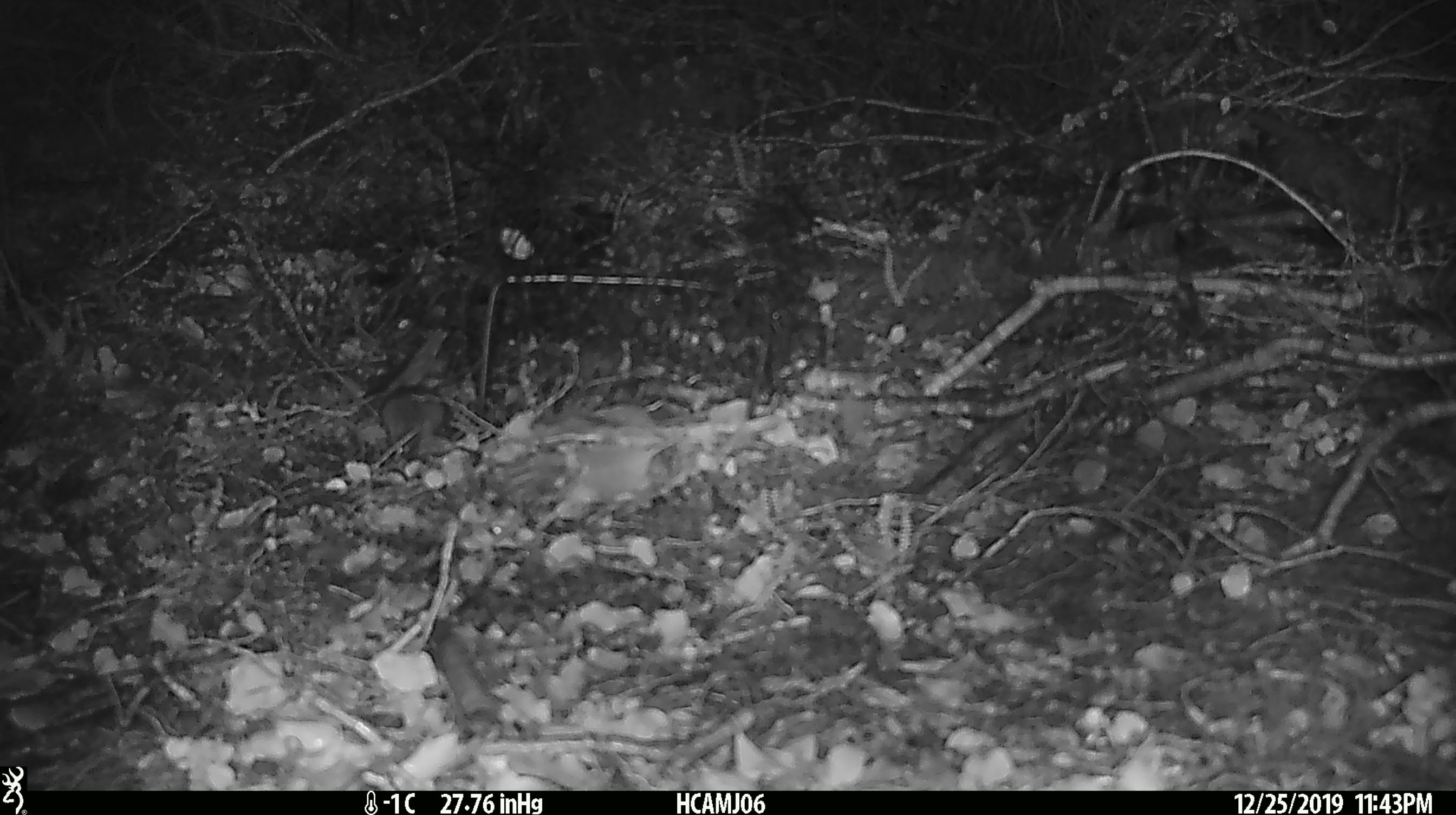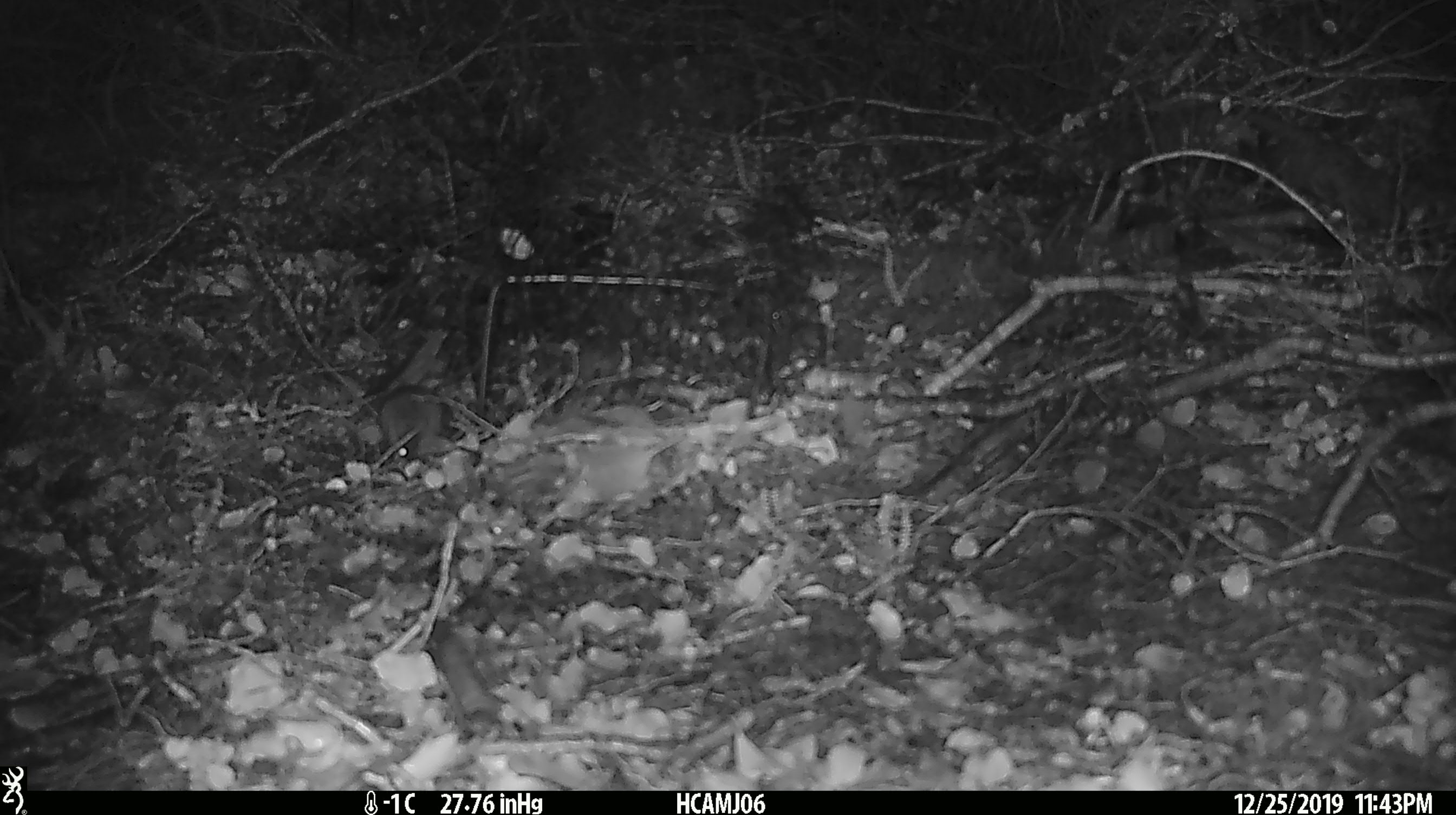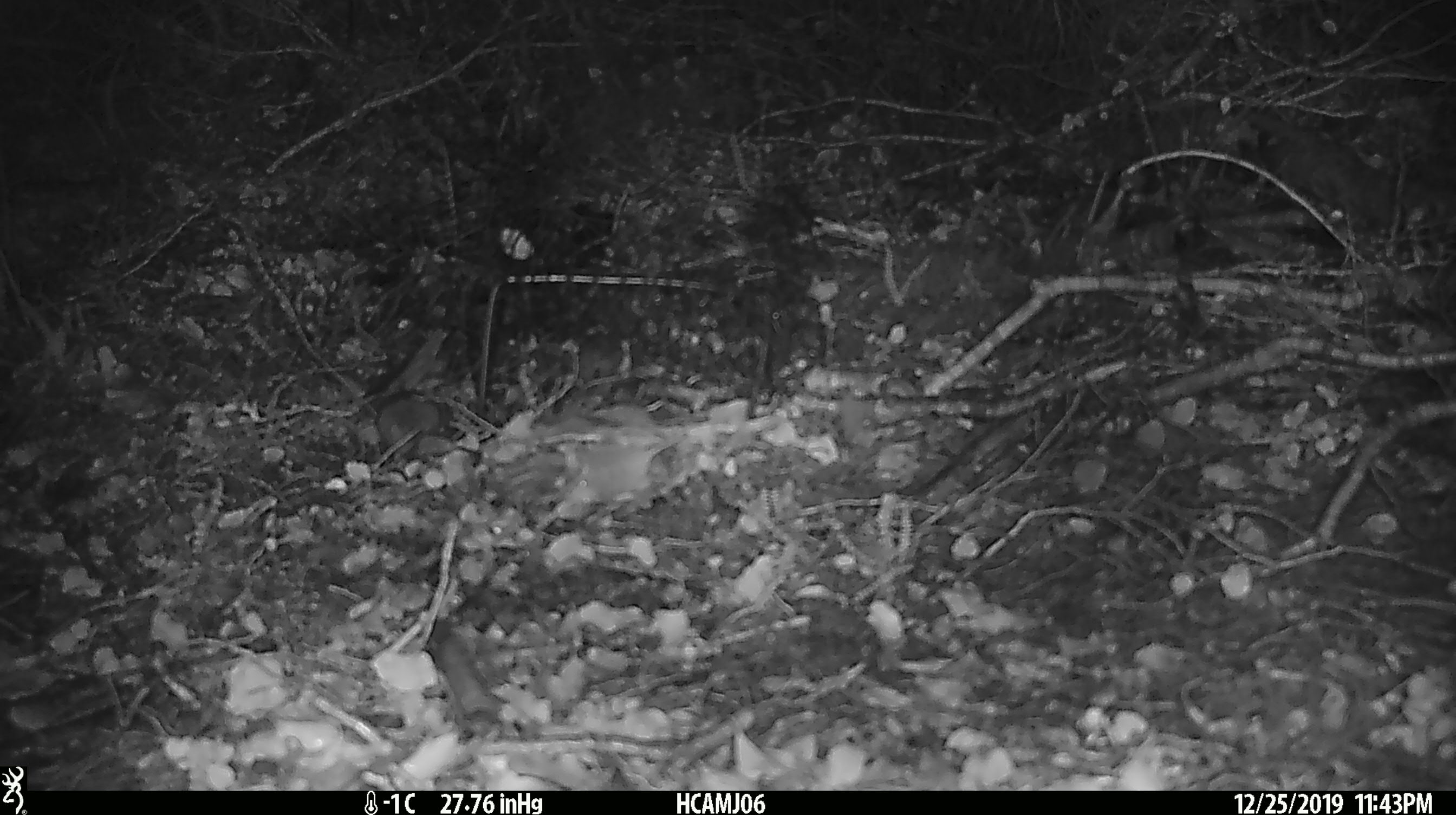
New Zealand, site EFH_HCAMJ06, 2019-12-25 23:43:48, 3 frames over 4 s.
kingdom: Animalia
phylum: Chordata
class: Mammalia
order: Rodentia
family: Muridae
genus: Mus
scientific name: Mus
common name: mouse